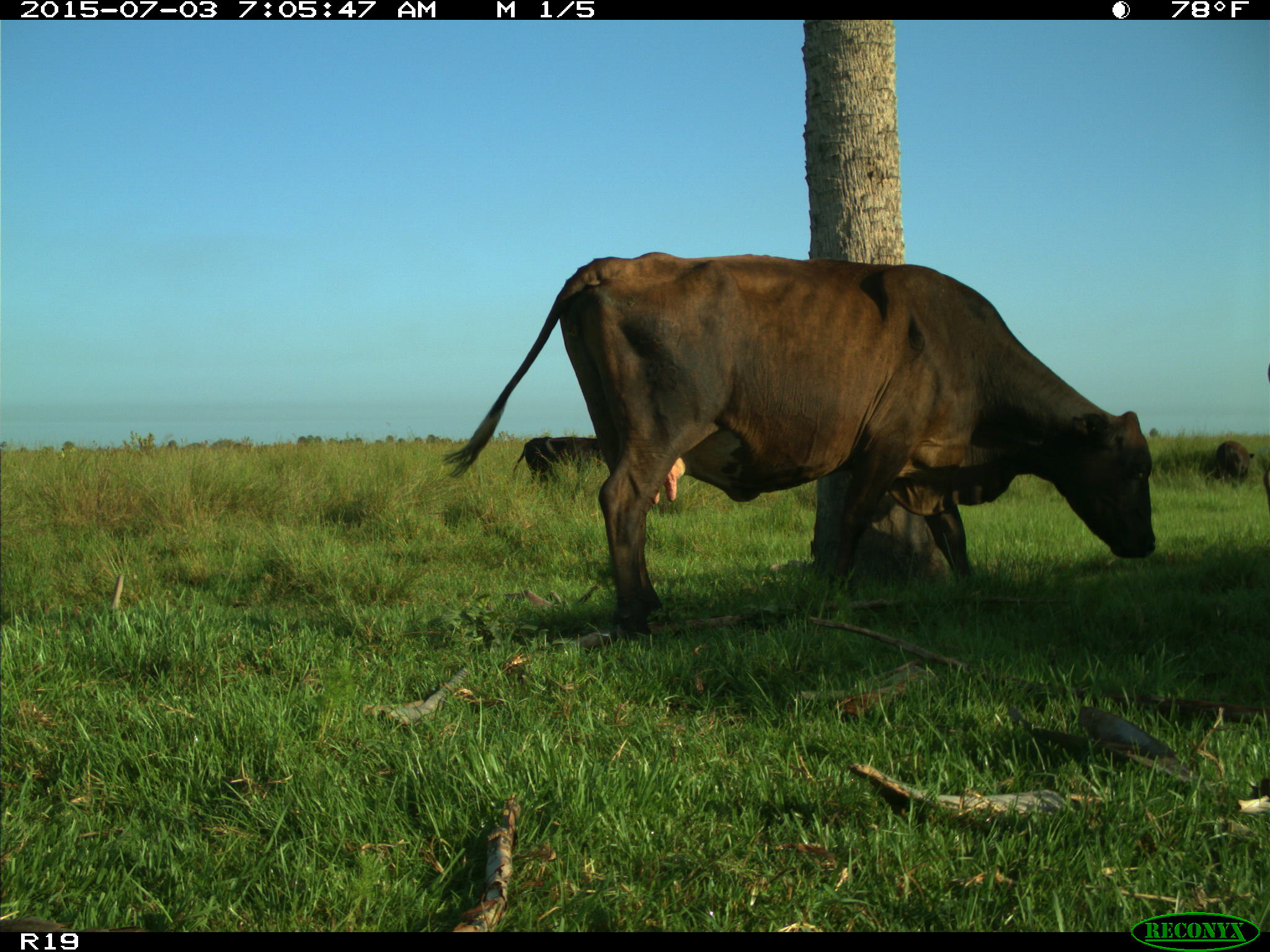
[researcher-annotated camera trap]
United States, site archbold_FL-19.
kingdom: Animalia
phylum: Chordata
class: Mammalia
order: Artiodactyla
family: Bovidae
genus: Bos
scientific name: Bos taurus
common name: domestic cow